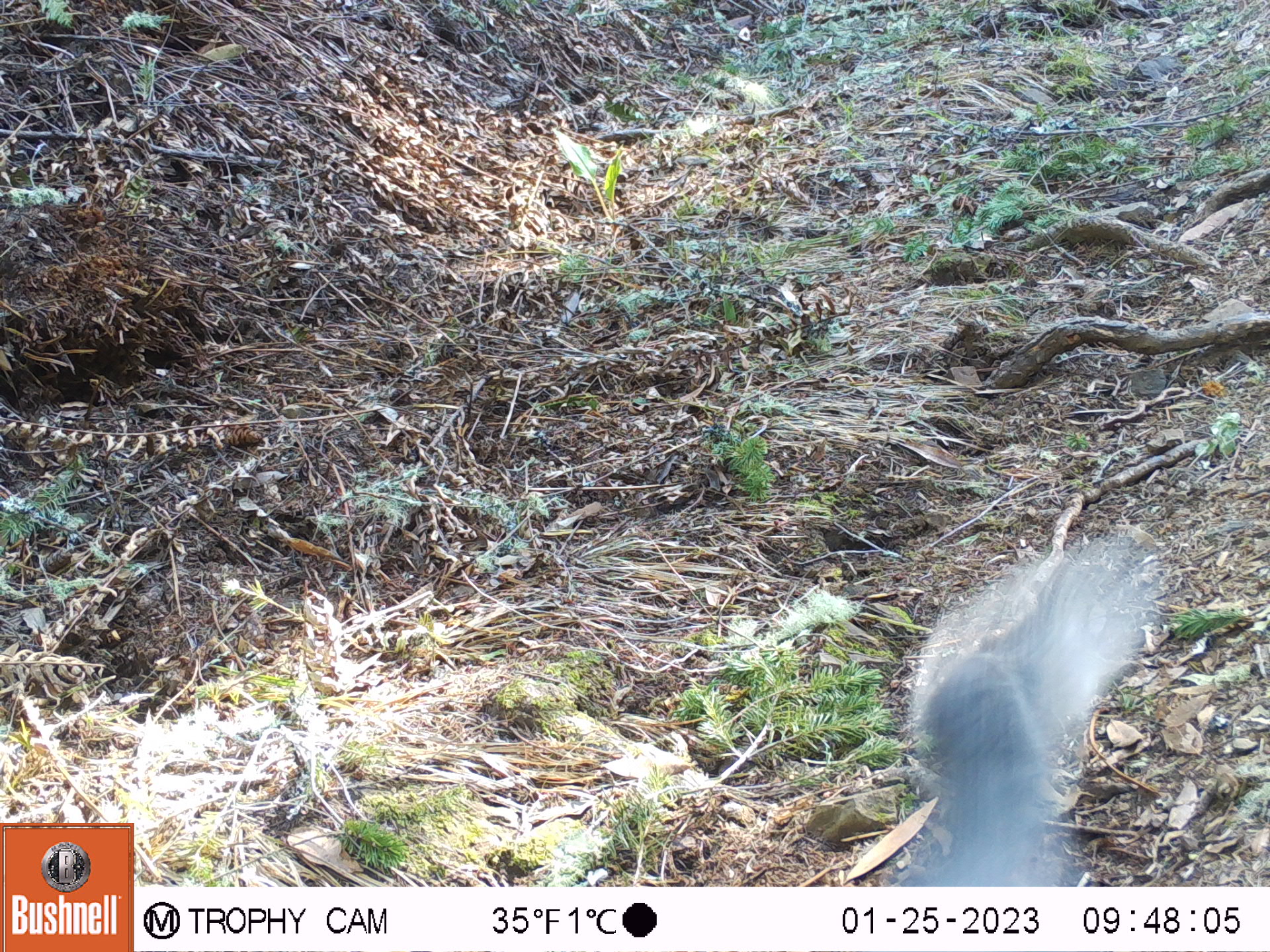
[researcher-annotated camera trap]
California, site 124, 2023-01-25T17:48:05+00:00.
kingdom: Animalia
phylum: Chordata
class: Mammalia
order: Rodentia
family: Sciuridae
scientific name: Sciuridae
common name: squirrel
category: unknown squirrel